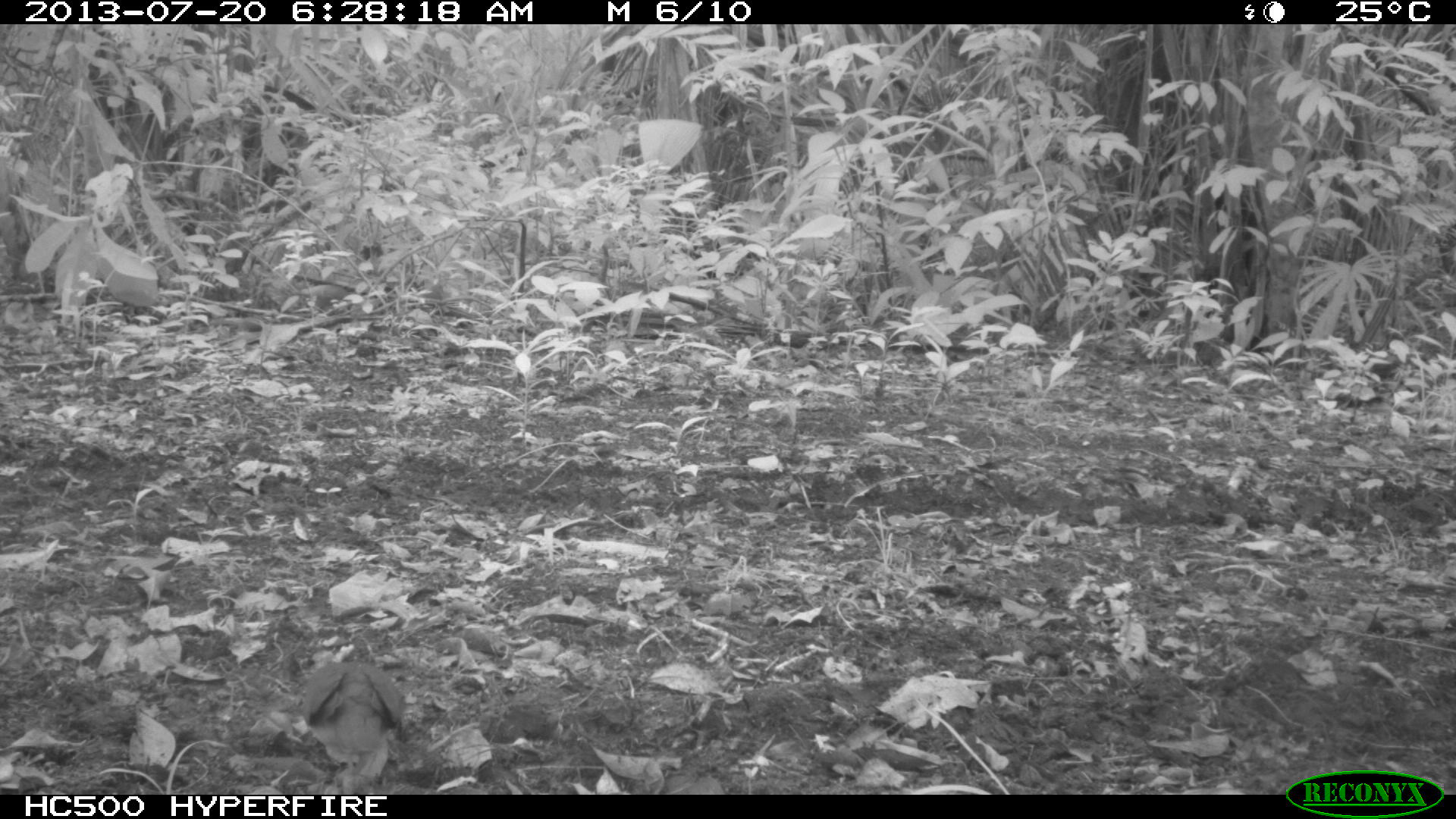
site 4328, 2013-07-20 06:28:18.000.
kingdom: Animalia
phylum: Chordata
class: Aves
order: Columbiformes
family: Columbidae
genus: Leptotila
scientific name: Leptotila plumbeiceps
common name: gray-headed dove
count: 1